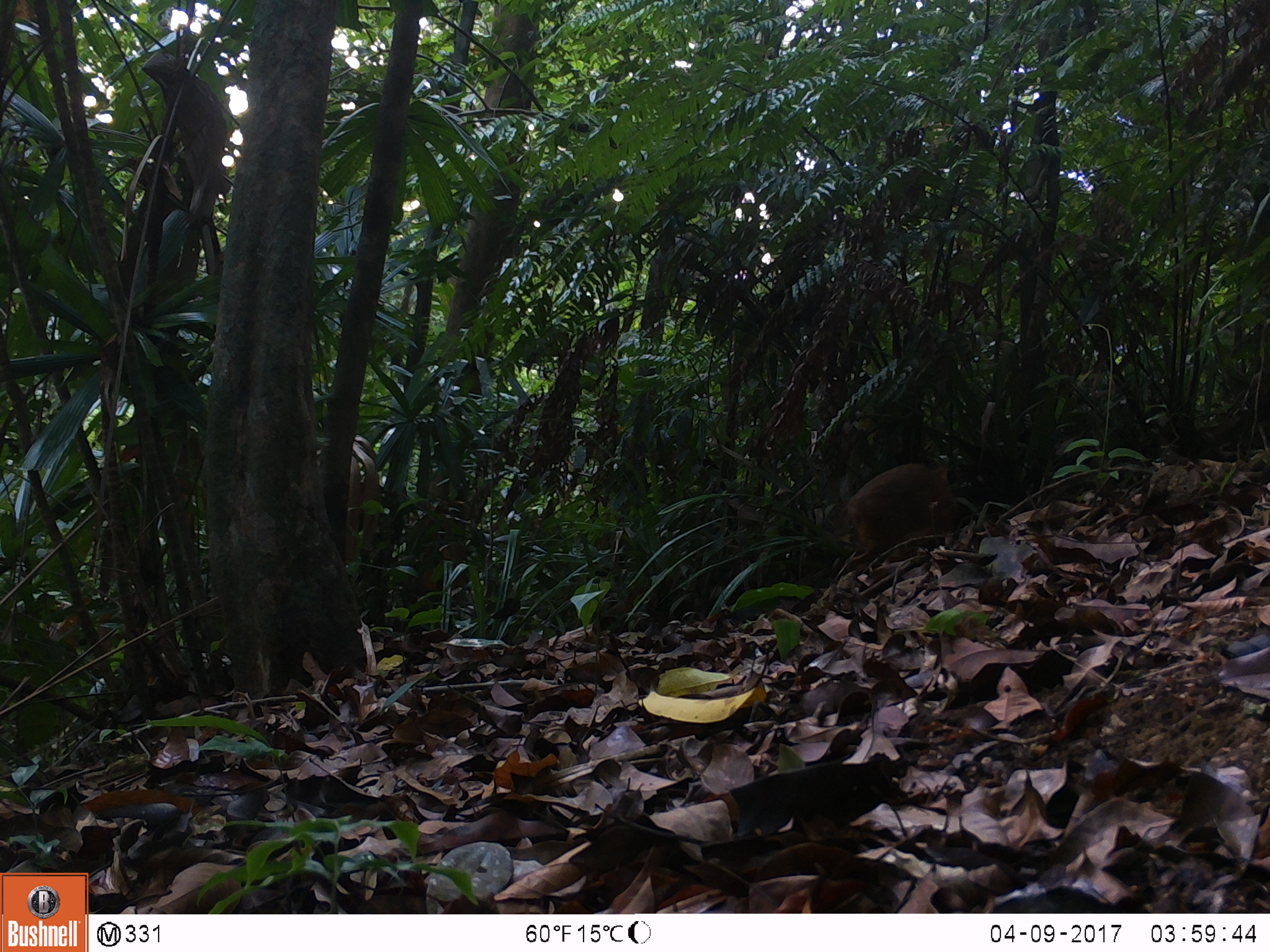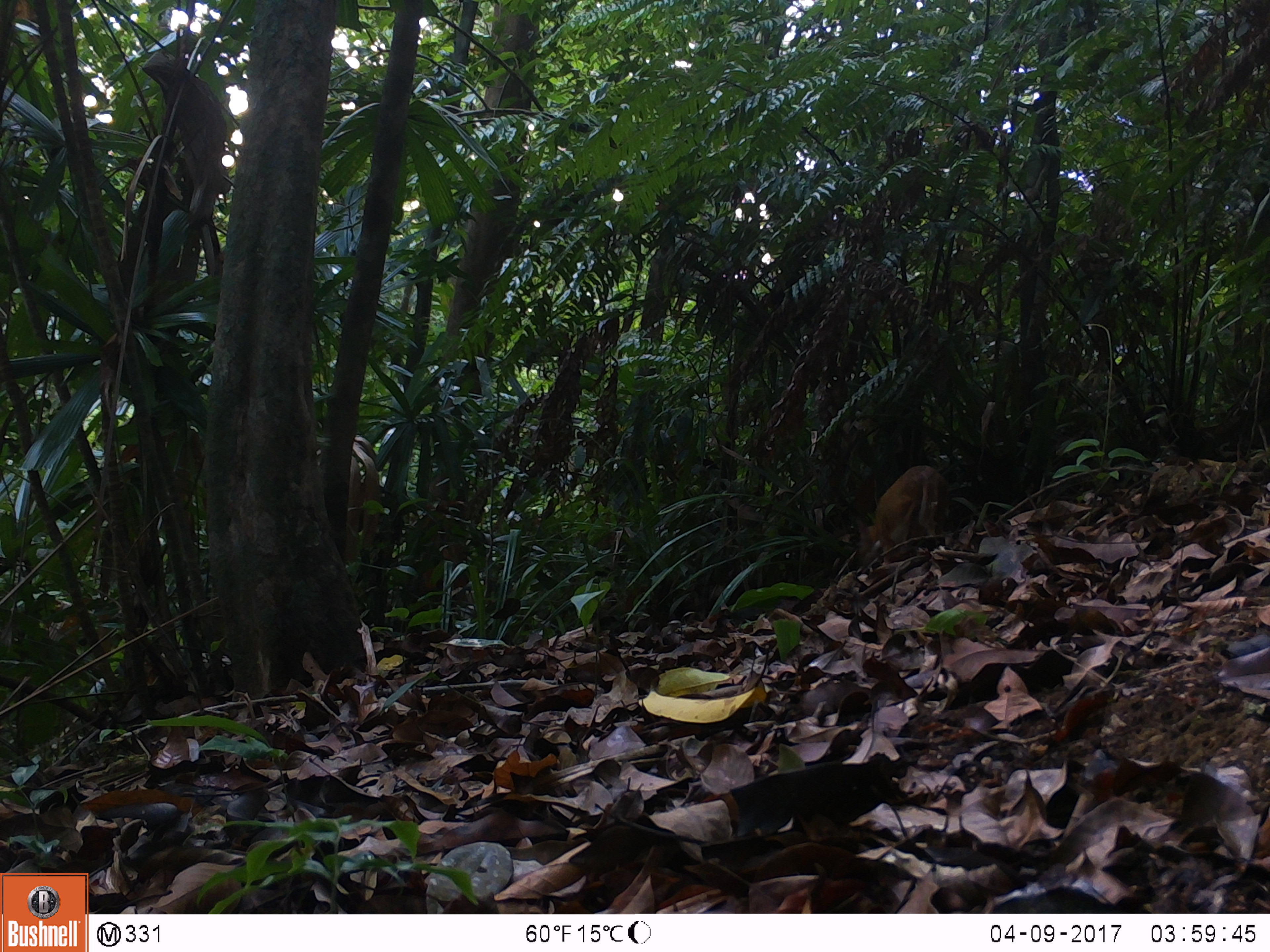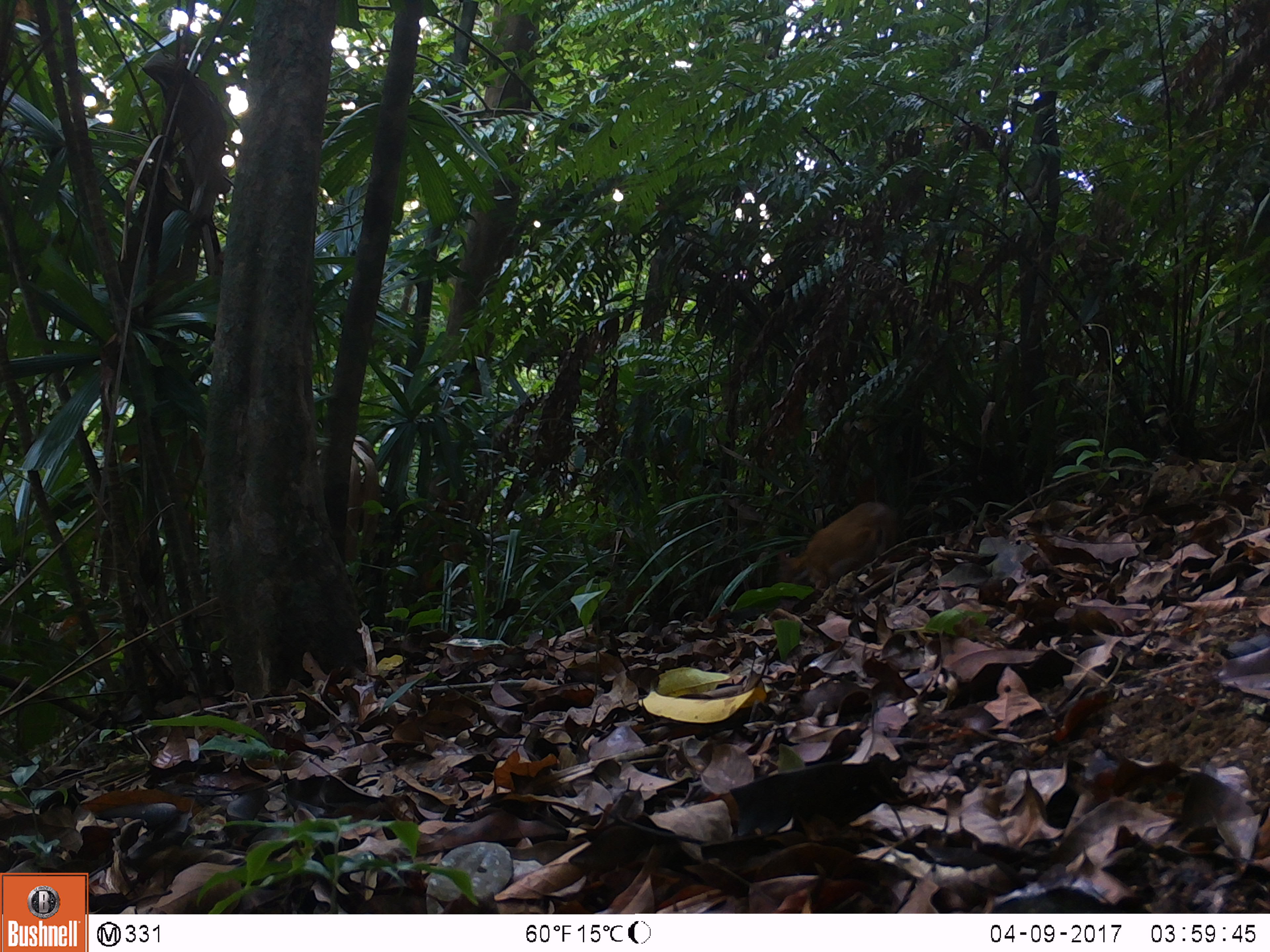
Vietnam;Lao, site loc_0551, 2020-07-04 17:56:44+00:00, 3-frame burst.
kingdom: Animalia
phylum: Chordata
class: Mammalia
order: Artiodactyla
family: Tragulidae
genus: Moschiola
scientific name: Moschiola meminna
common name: chevrotain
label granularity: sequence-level